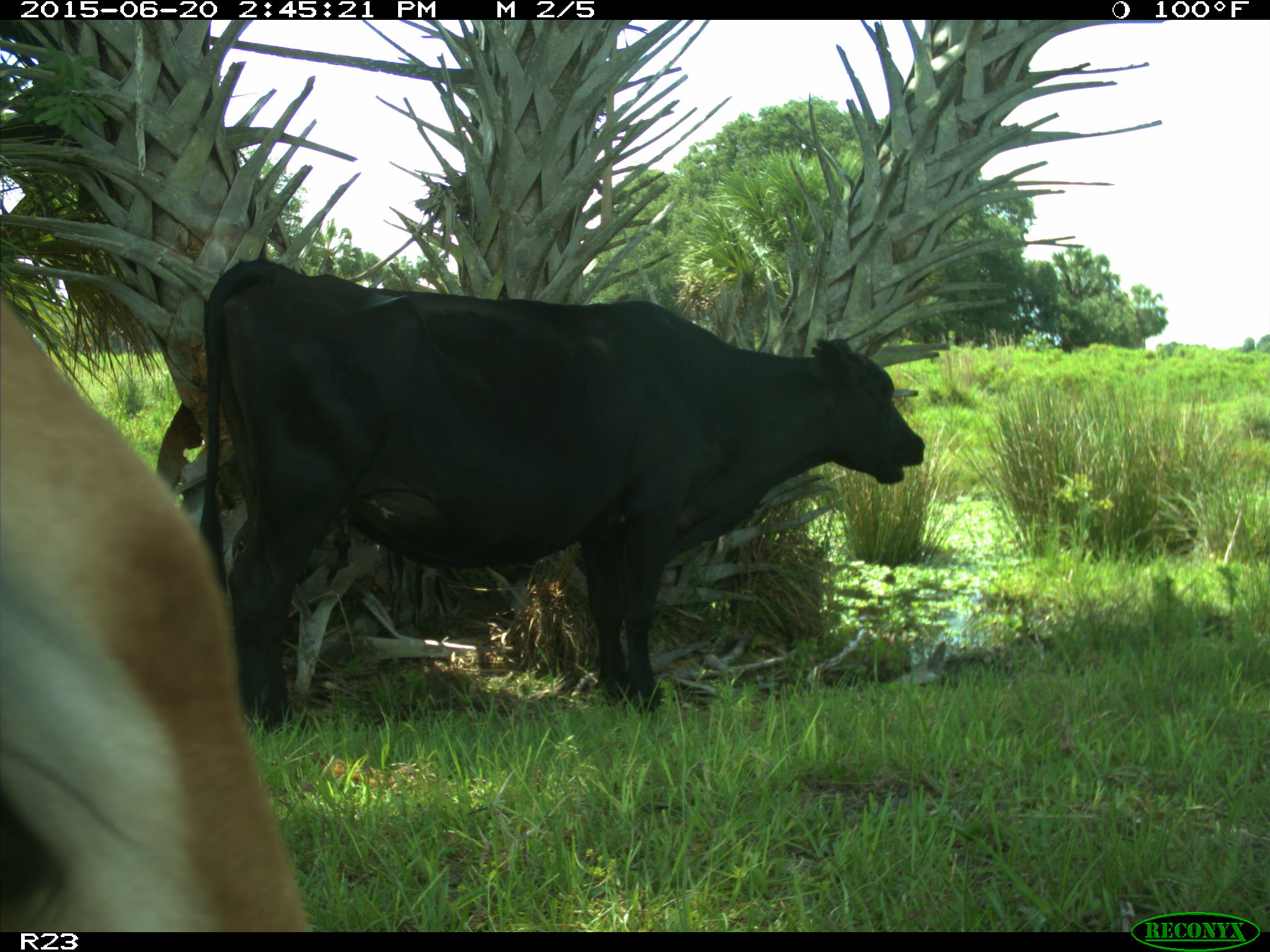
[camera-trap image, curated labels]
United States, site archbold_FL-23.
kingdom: Animalia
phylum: Chordata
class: Mammalia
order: Artiodactyla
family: Bovidae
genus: Bos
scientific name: Bos taurus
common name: domestic cow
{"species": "Bos taurus (domestic cow)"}